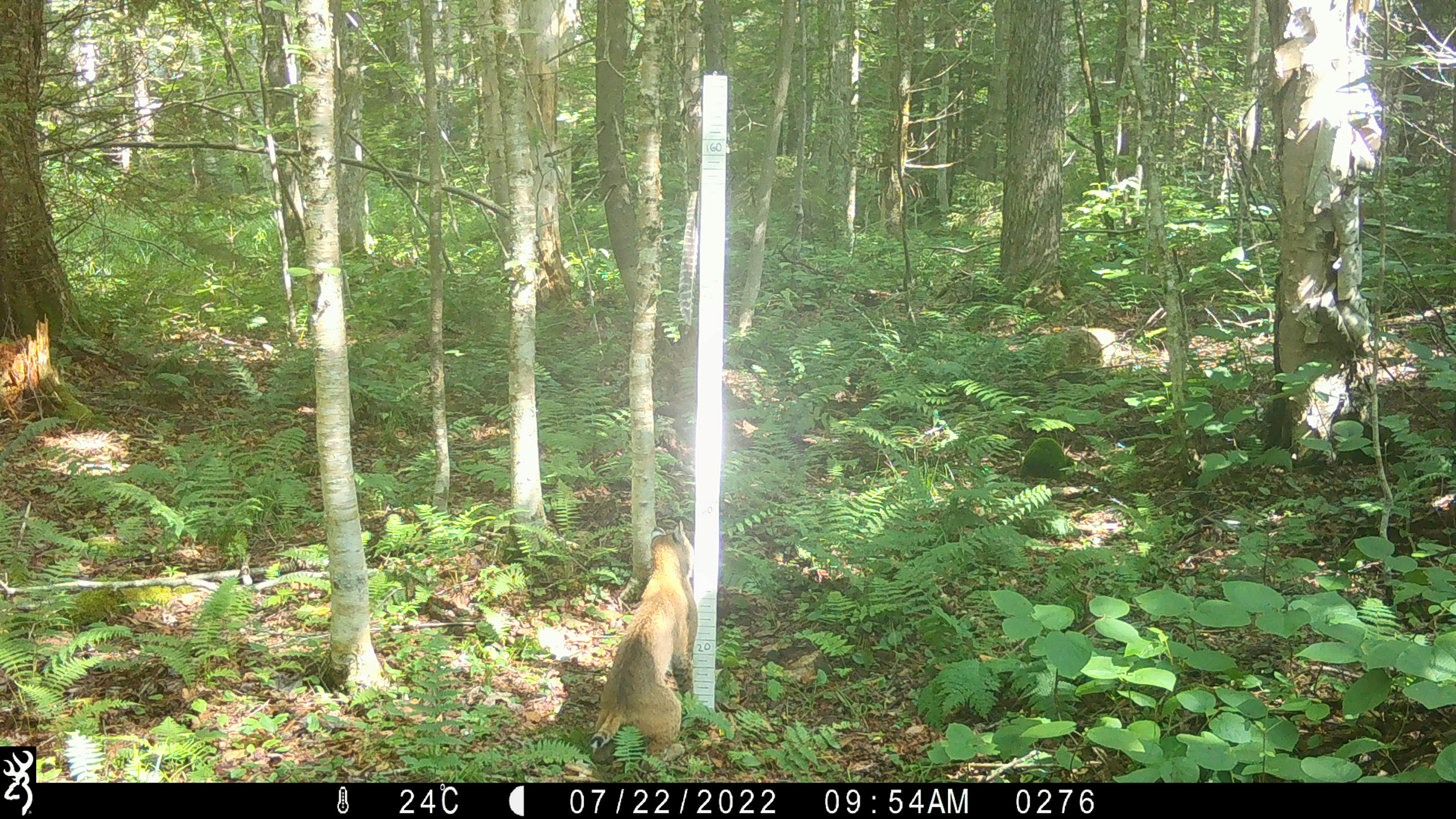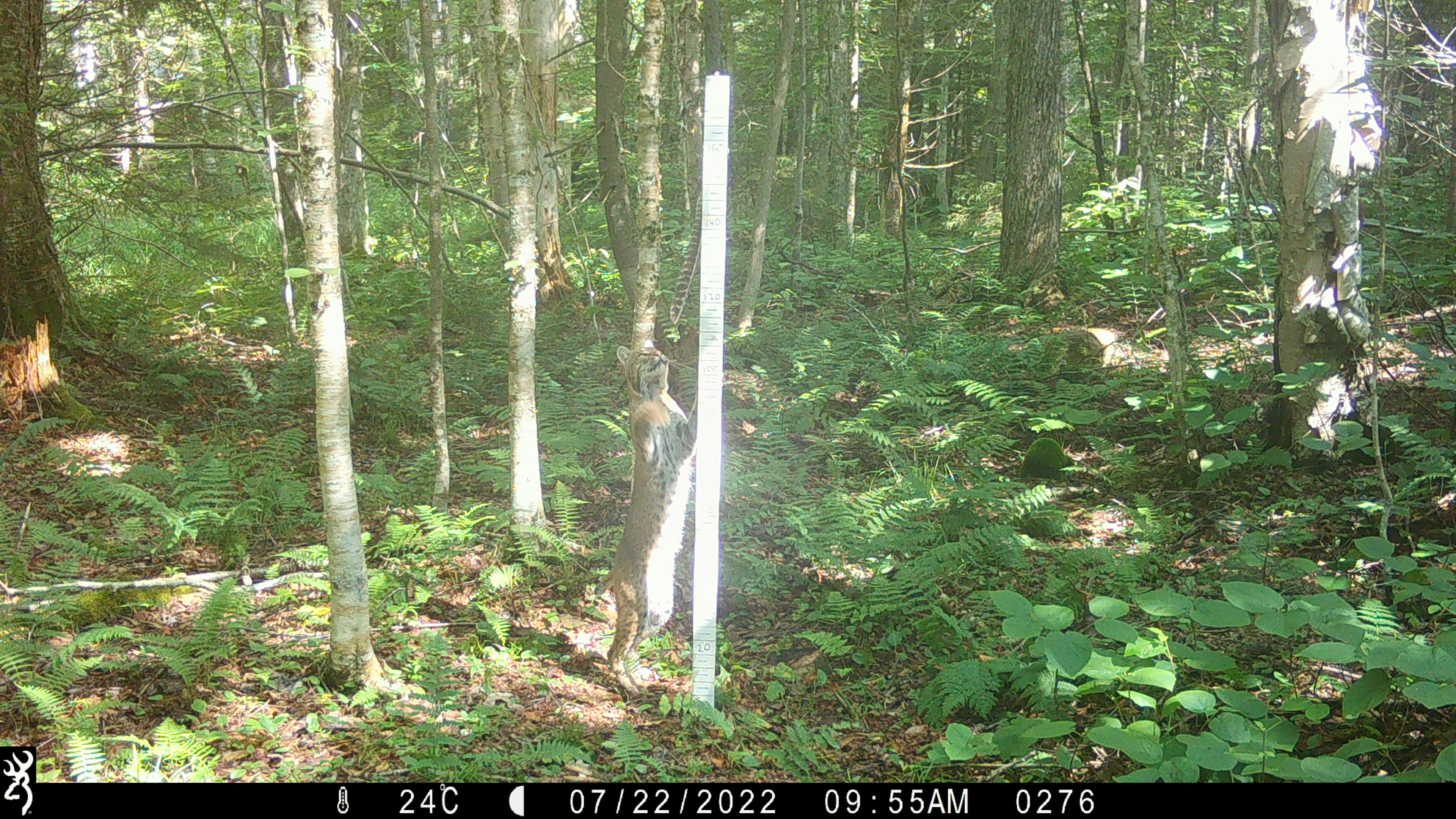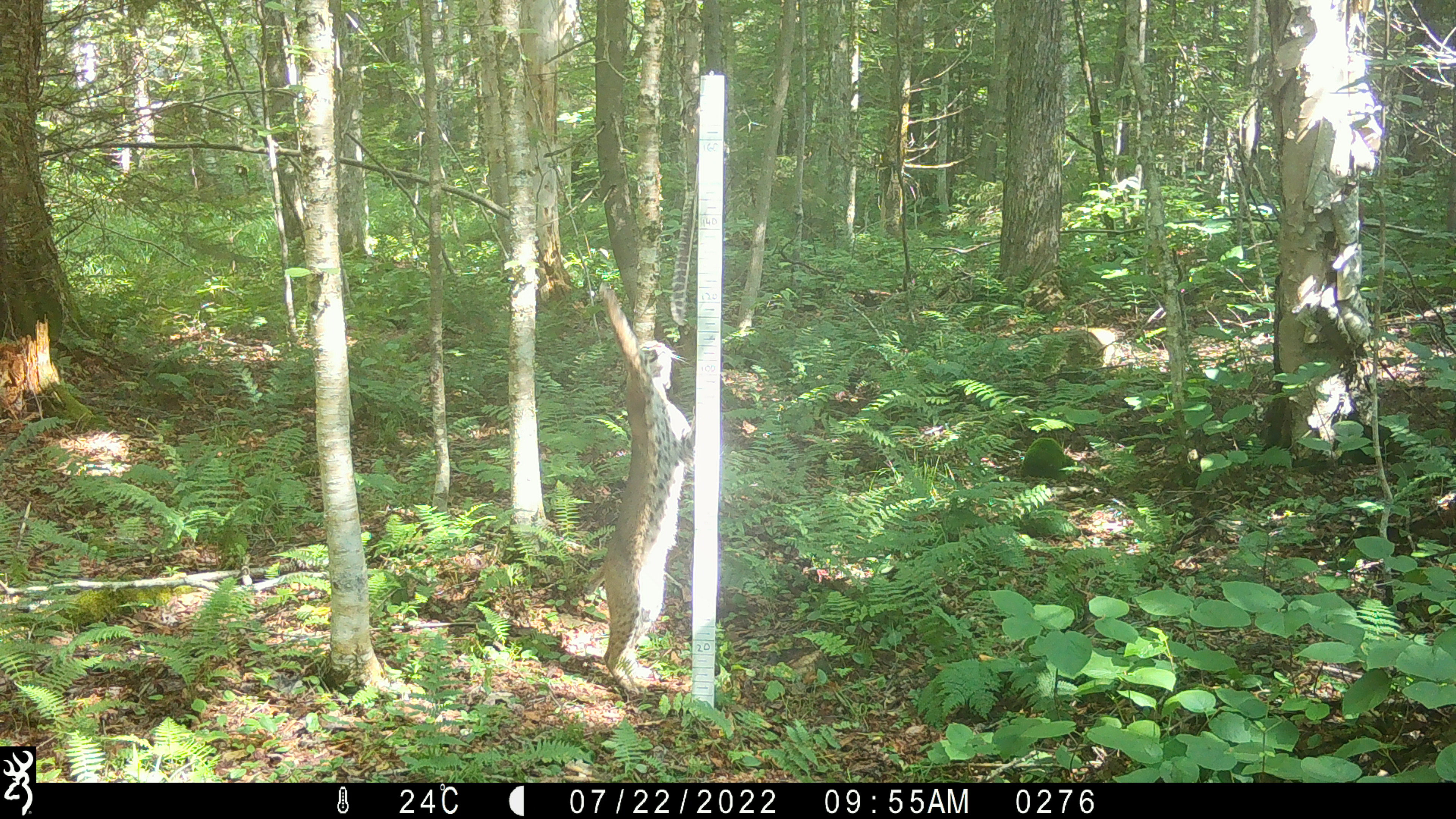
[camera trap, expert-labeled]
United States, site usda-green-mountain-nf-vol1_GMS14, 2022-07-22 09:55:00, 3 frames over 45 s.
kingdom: Animalia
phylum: Chordata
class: Mammalia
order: Carnivora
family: Felidae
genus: Lynx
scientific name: Lynx rufus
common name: bobcat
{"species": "bobcat (Lynx rufus)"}